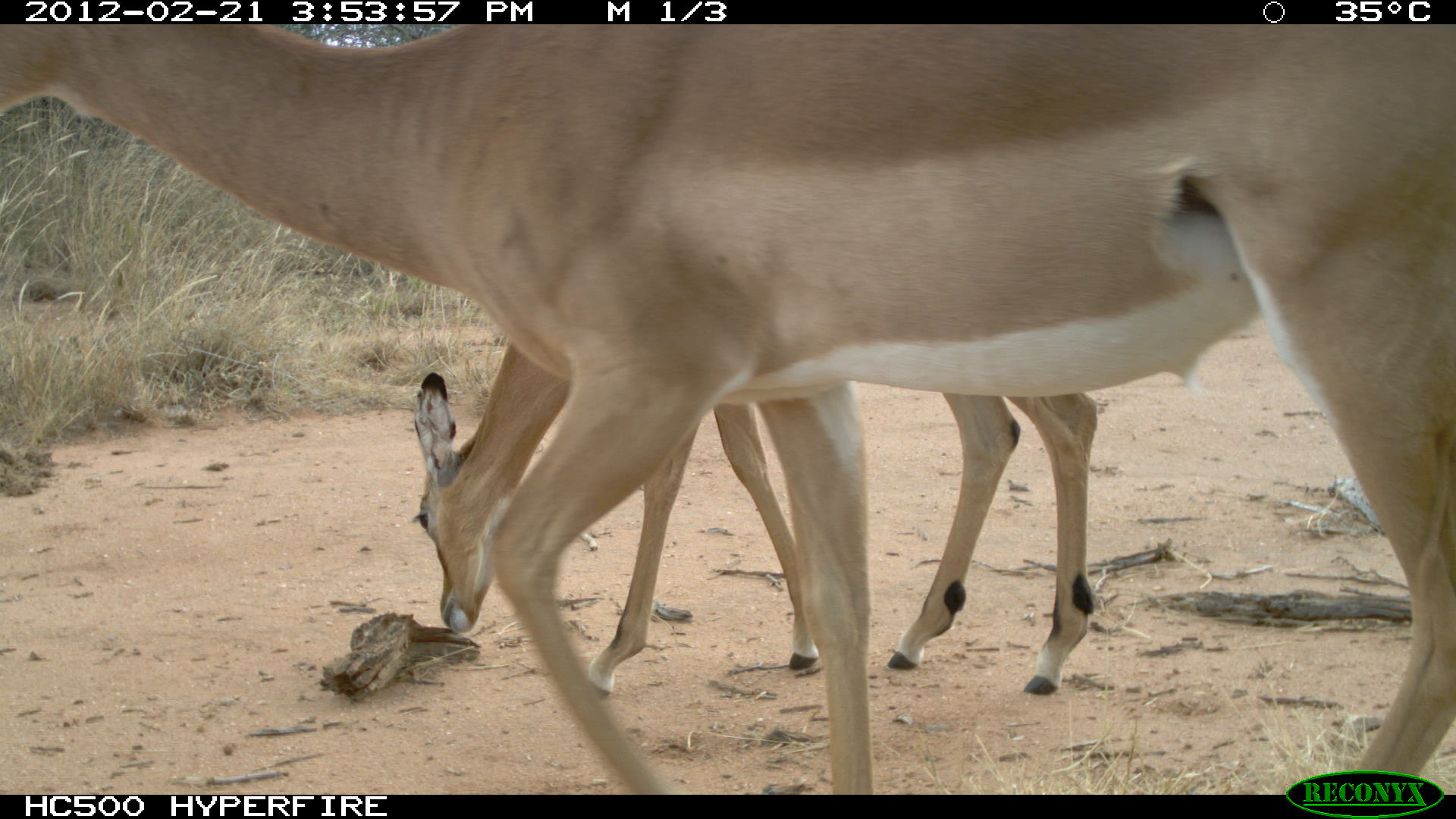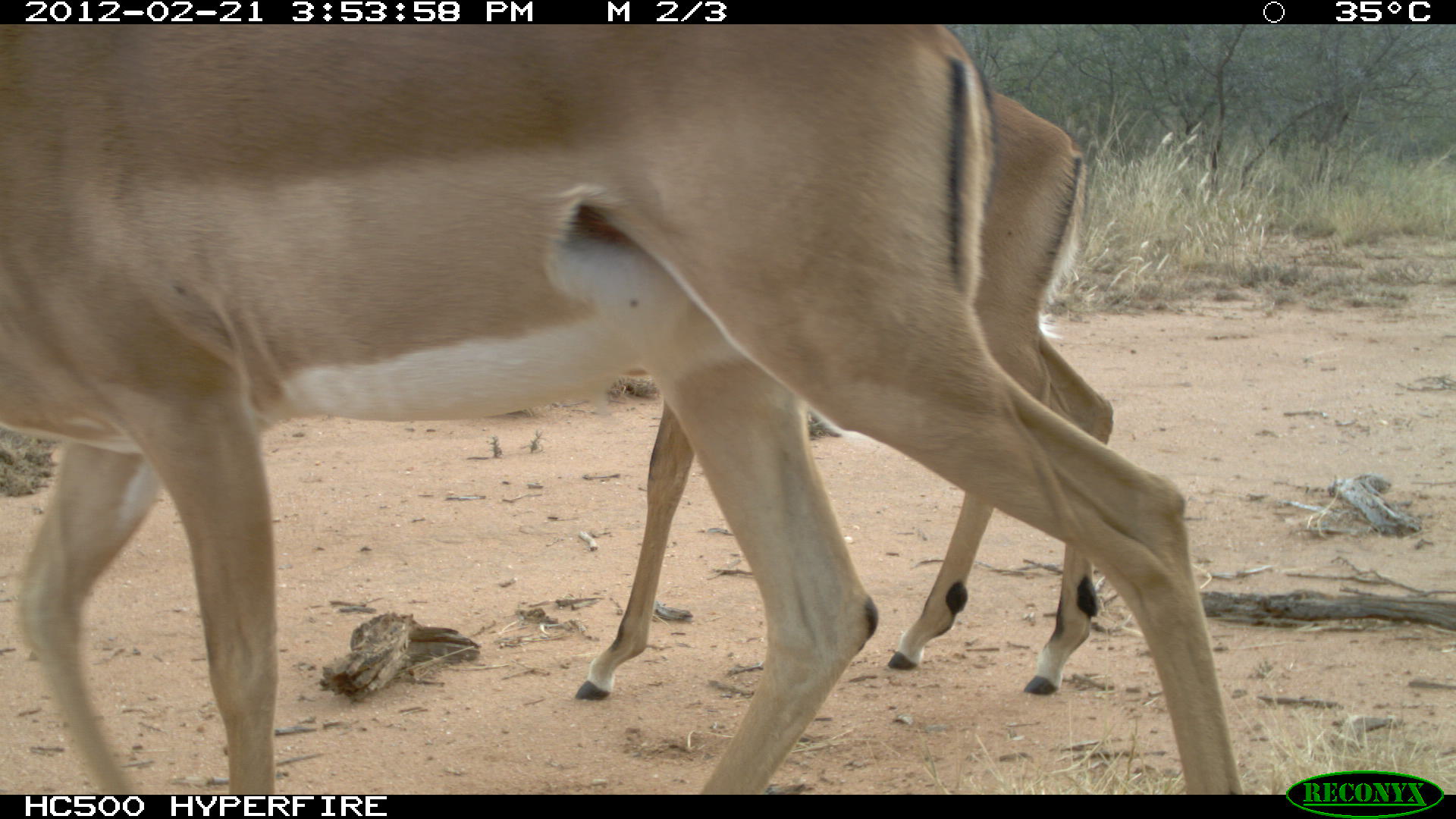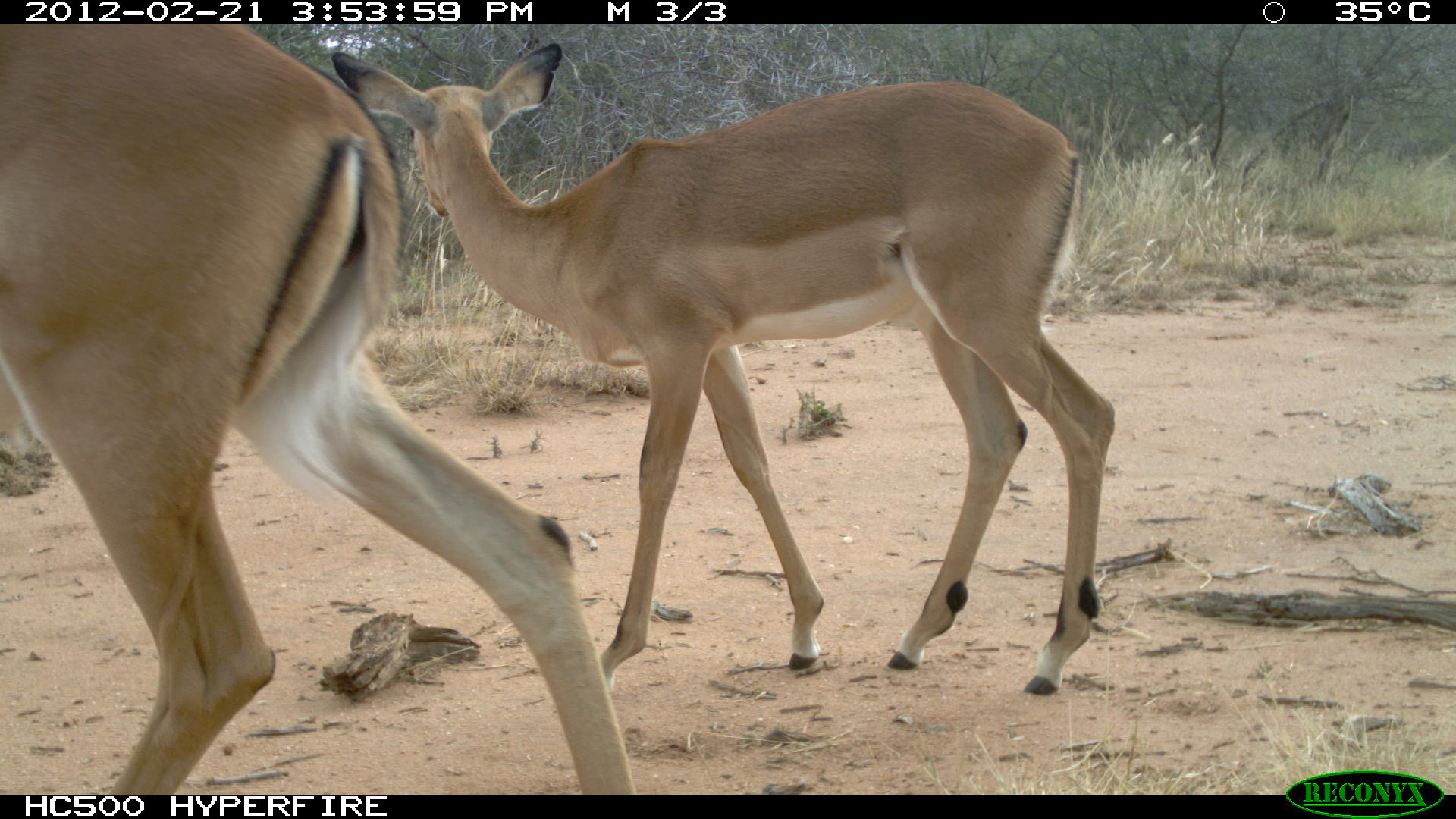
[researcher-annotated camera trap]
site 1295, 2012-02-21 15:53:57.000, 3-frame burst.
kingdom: Animalia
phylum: Chordata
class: Mammalia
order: Artiodactyla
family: Bovidae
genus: Aepyceros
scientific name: Aepyceros melampus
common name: impala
Aepyceros melampus (impala), count 2.